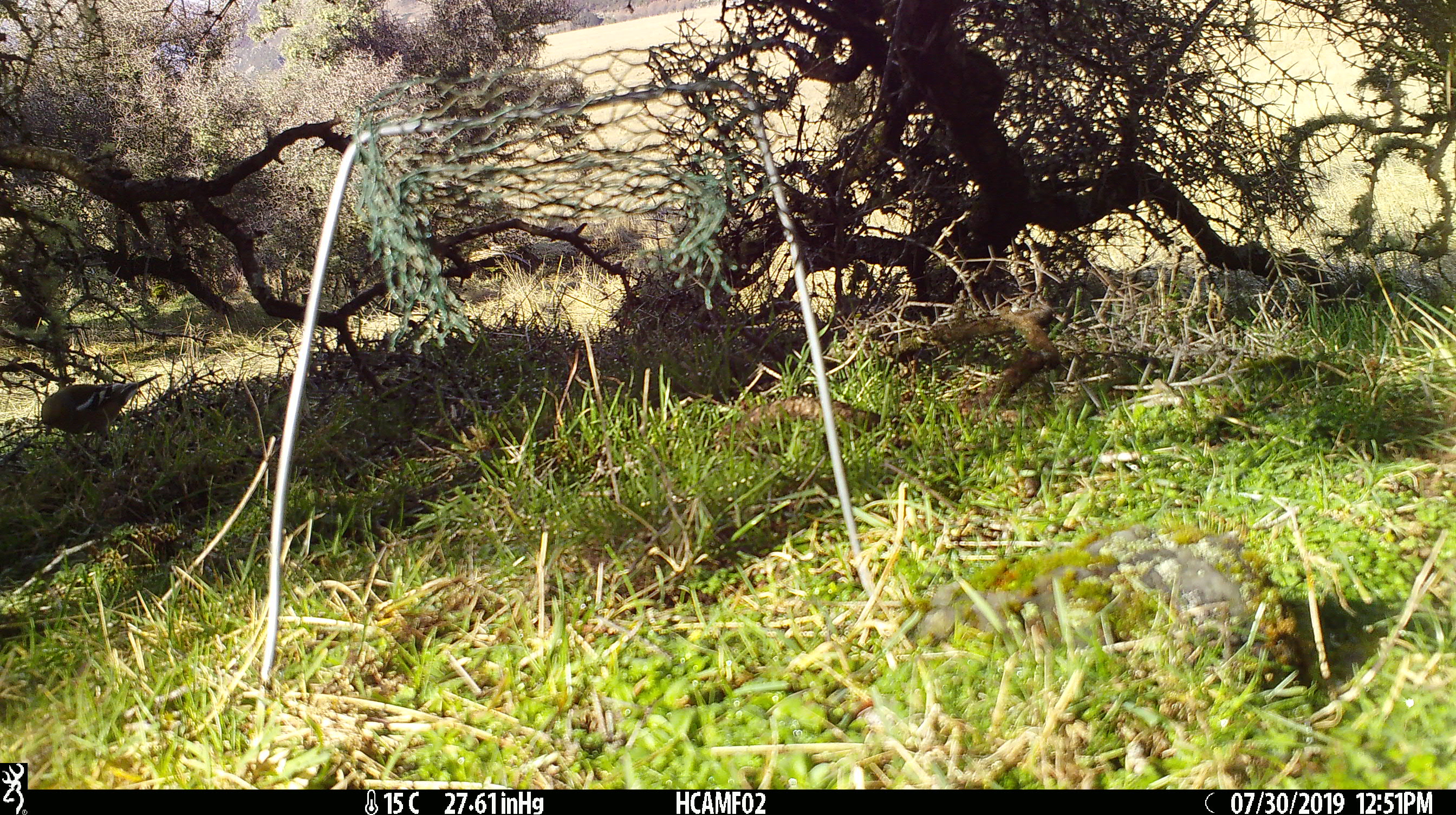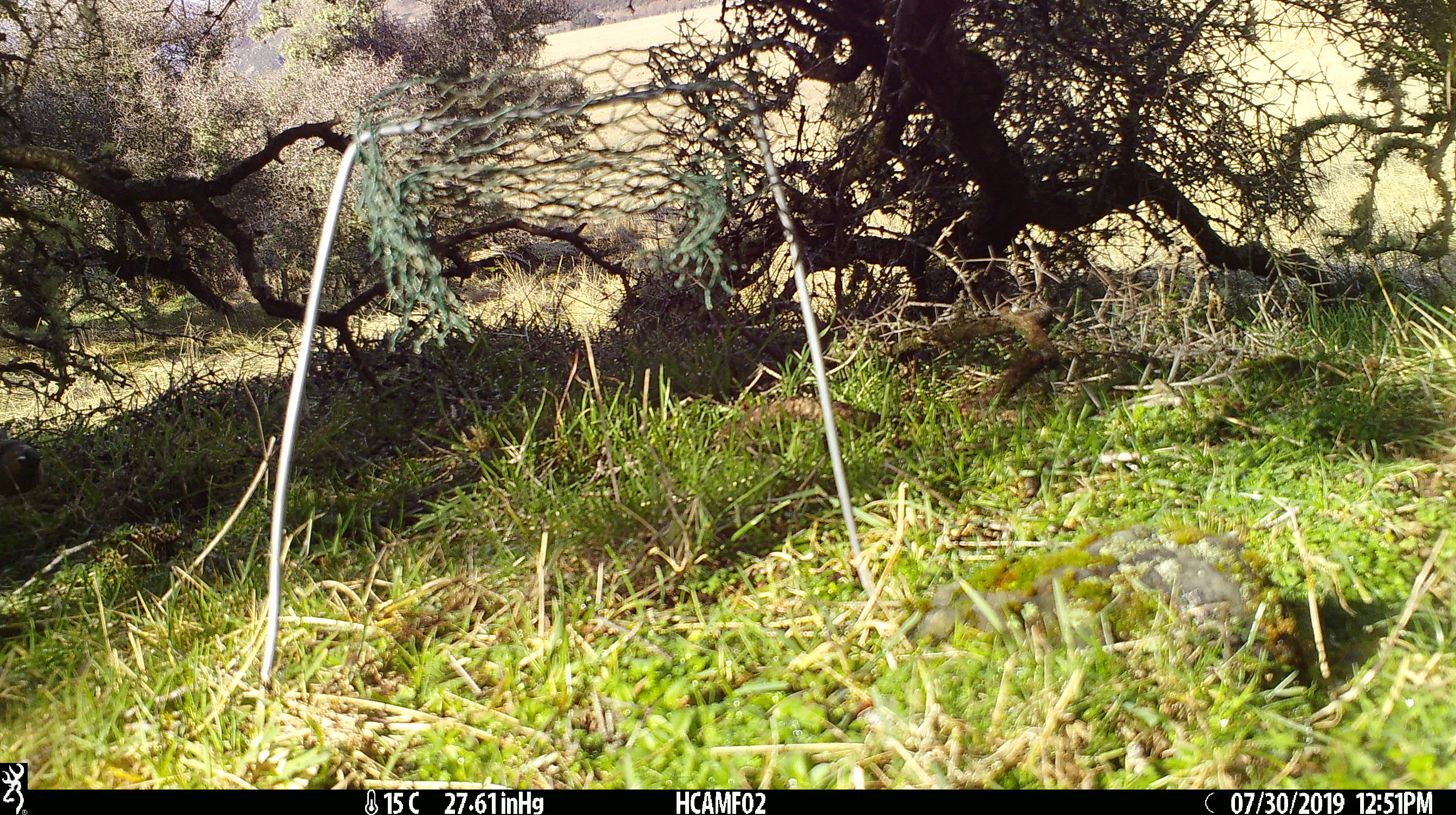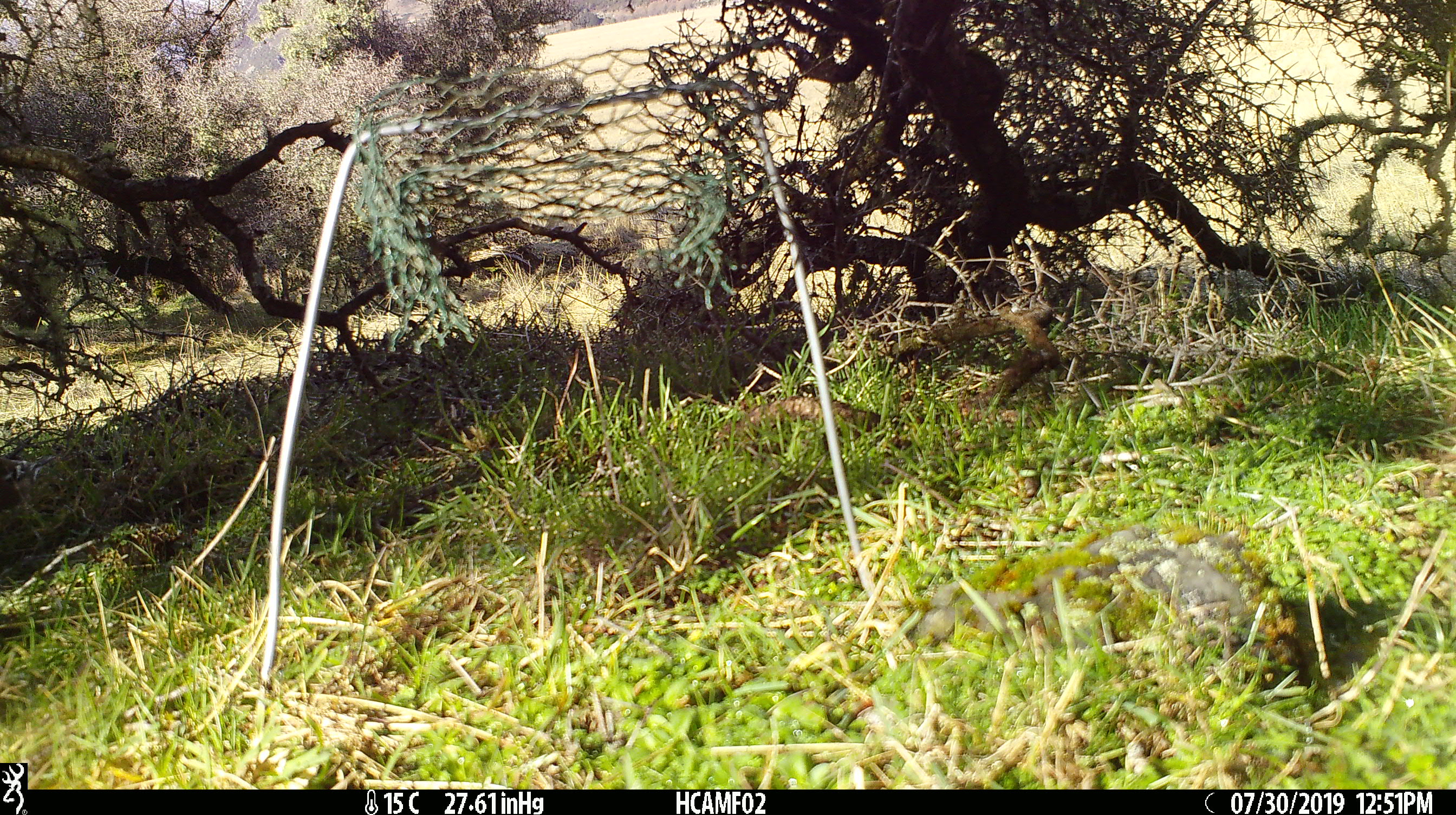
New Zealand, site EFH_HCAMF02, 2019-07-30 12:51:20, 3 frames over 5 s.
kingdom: Animalia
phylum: Chordata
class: Aves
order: Passeriformes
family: Fringillidae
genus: Chloris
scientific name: Chloris chloris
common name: greenfinch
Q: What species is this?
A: Greenfinch (Chloris chloris).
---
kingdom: Animalia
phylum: Chordata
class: Aves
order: Passeriformes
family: Fringillidae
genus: Fringilla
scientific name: Fringilla coelebs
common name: common chaffinch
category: chaffinch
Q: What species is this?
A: Chaffinch (common chaffinch) (Fringilla coelebs).